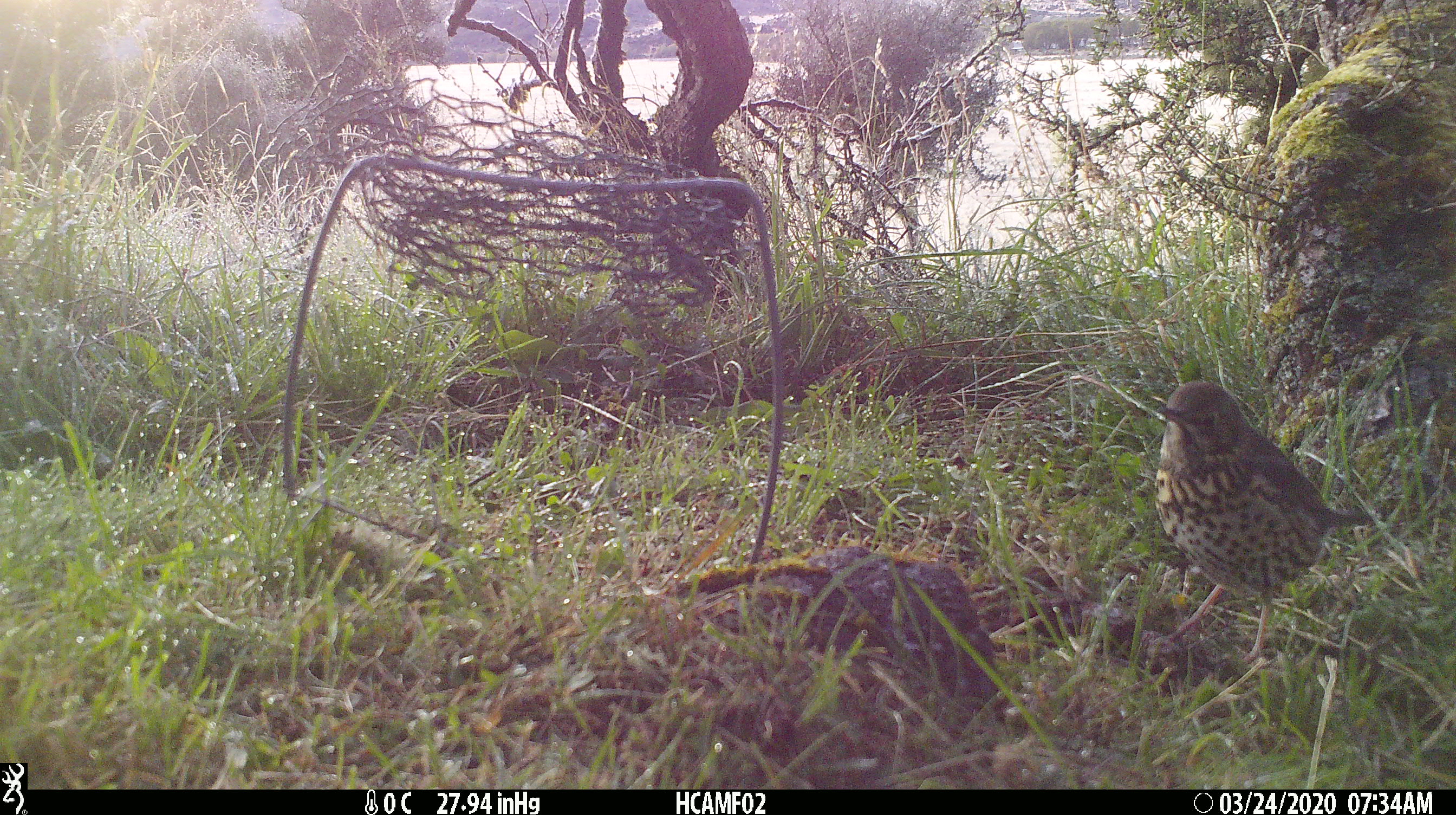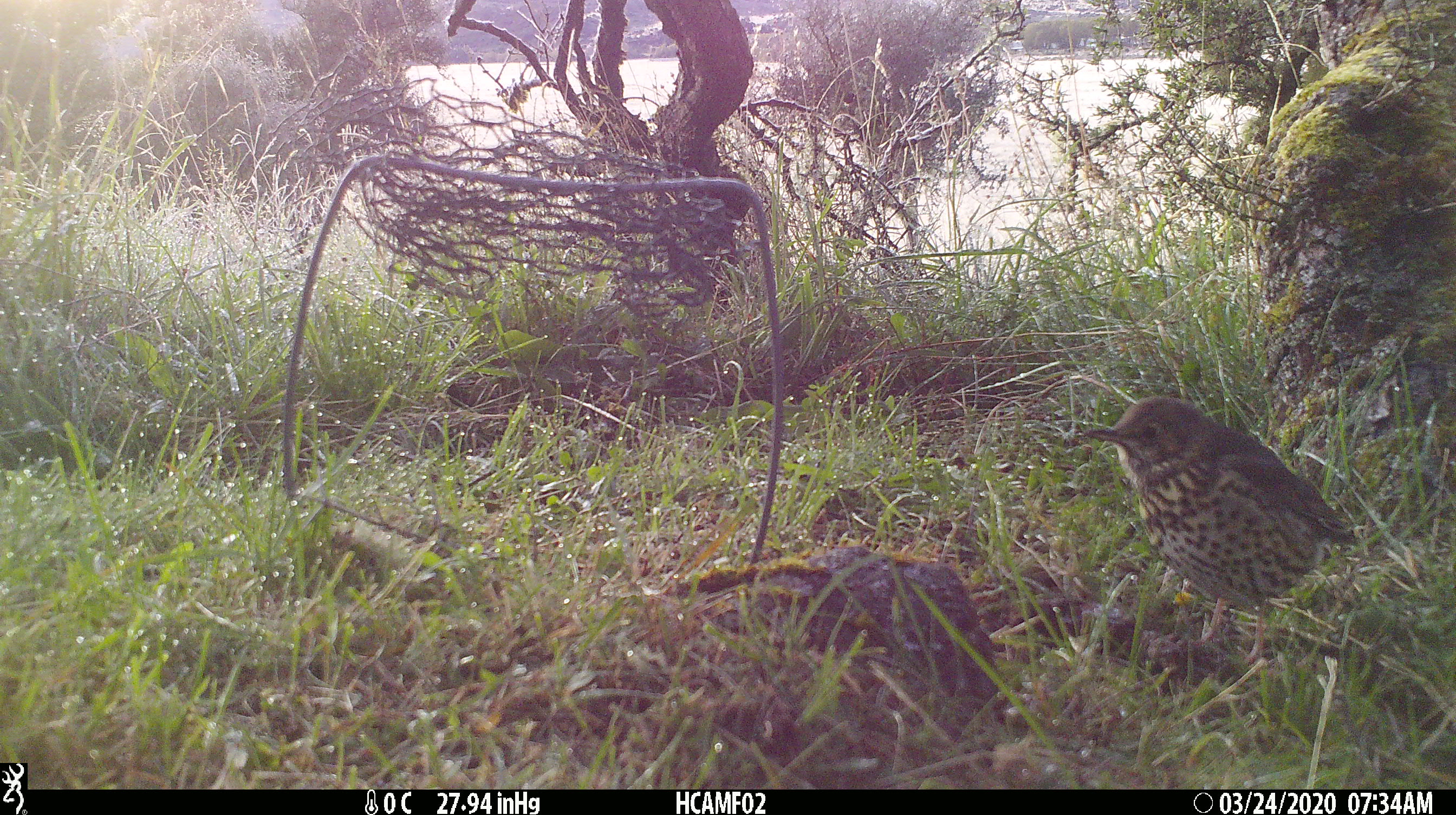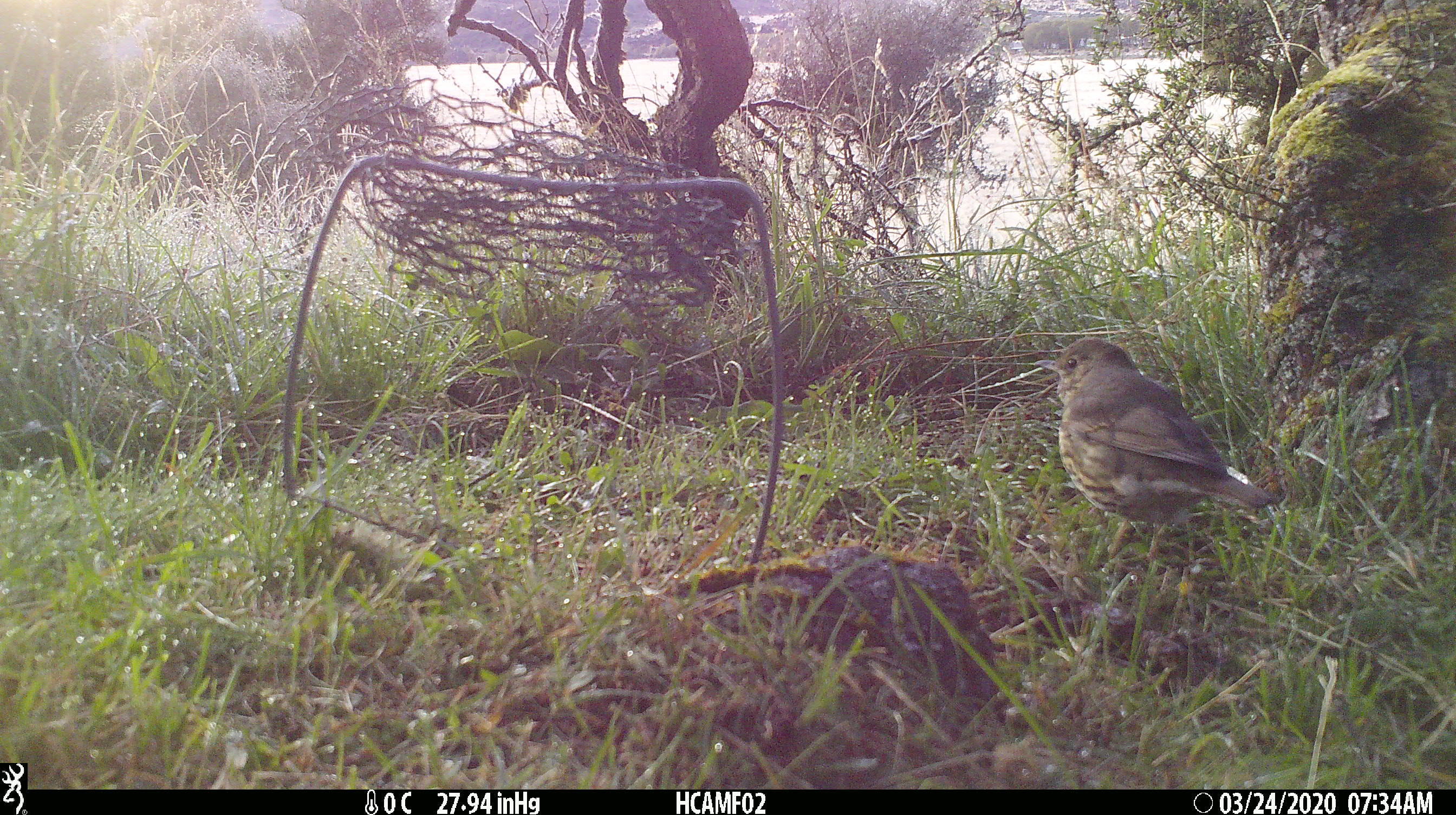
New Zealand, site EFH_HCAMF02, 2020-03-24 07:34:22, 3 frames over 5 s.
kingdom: Animalia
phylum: Chordata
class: Aves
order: Passeriformes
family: Turdidae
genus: Turdus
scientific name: Turdus philomelos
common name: song thrush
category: thrush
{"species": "thrush (song thrush) (Turdus philomelos)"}